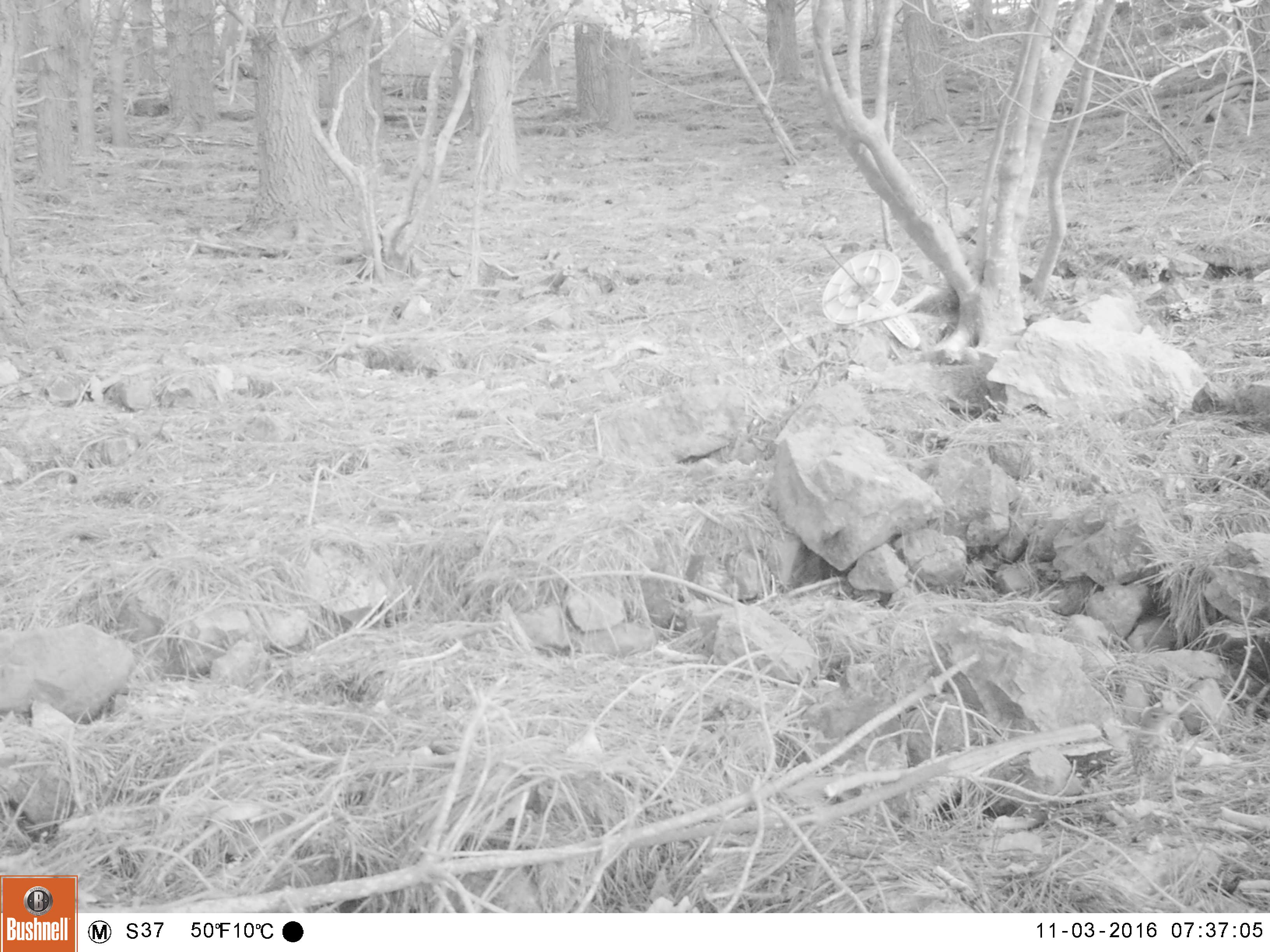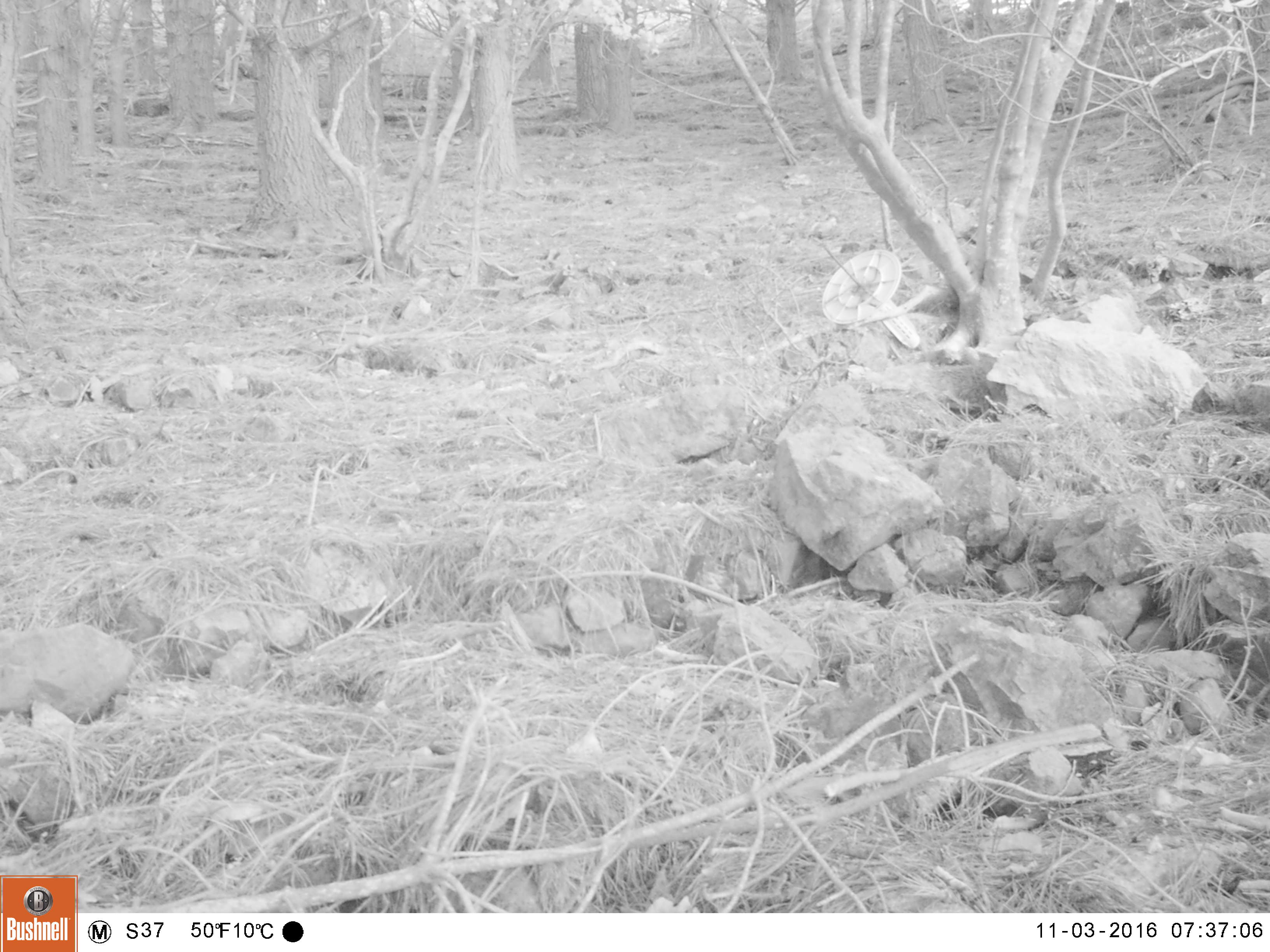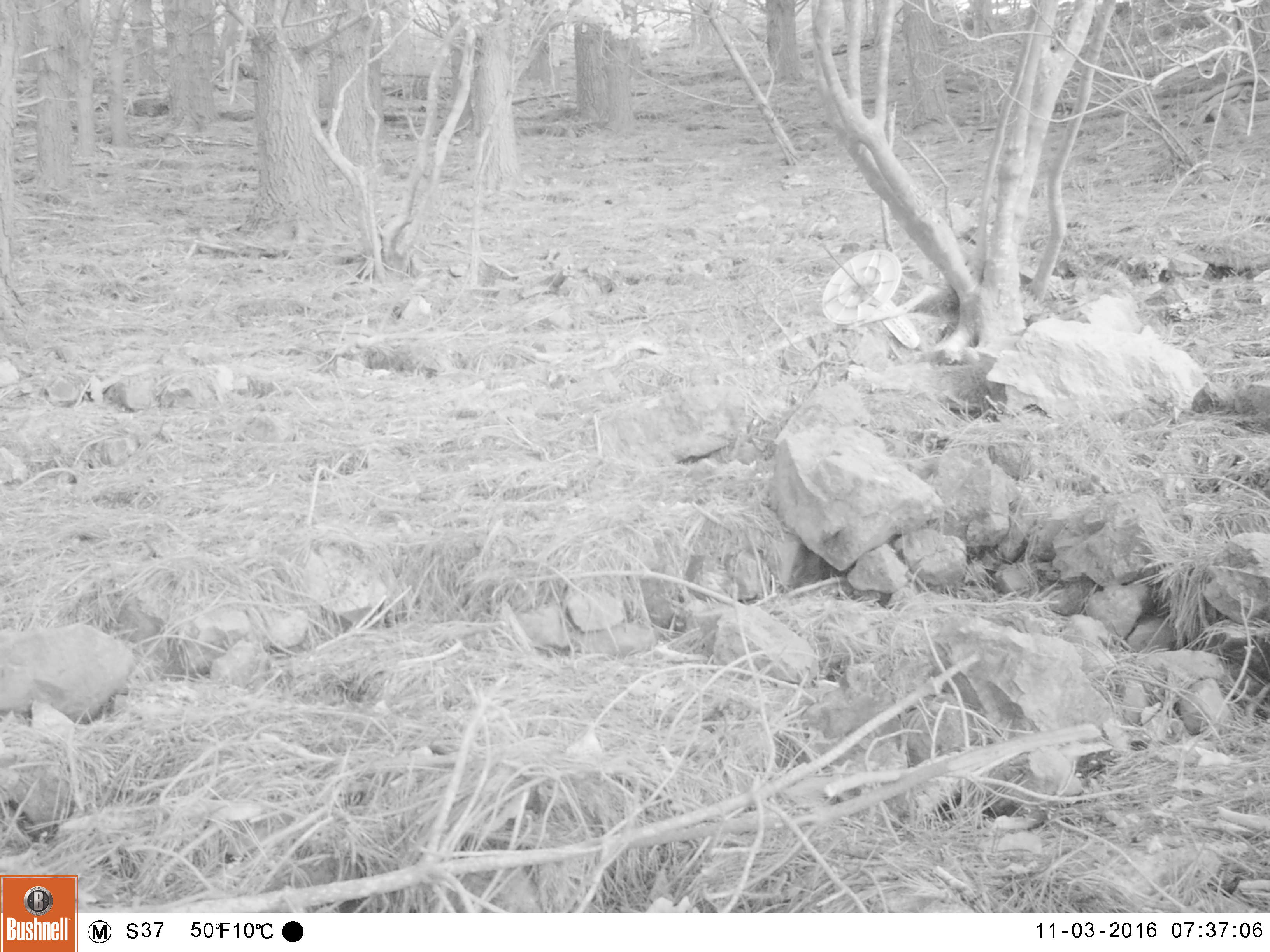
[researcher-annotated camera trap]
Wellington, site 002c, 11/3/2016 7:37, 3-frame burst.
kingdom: Animalia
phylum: Chordata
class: Aves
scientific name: Aves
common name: bird